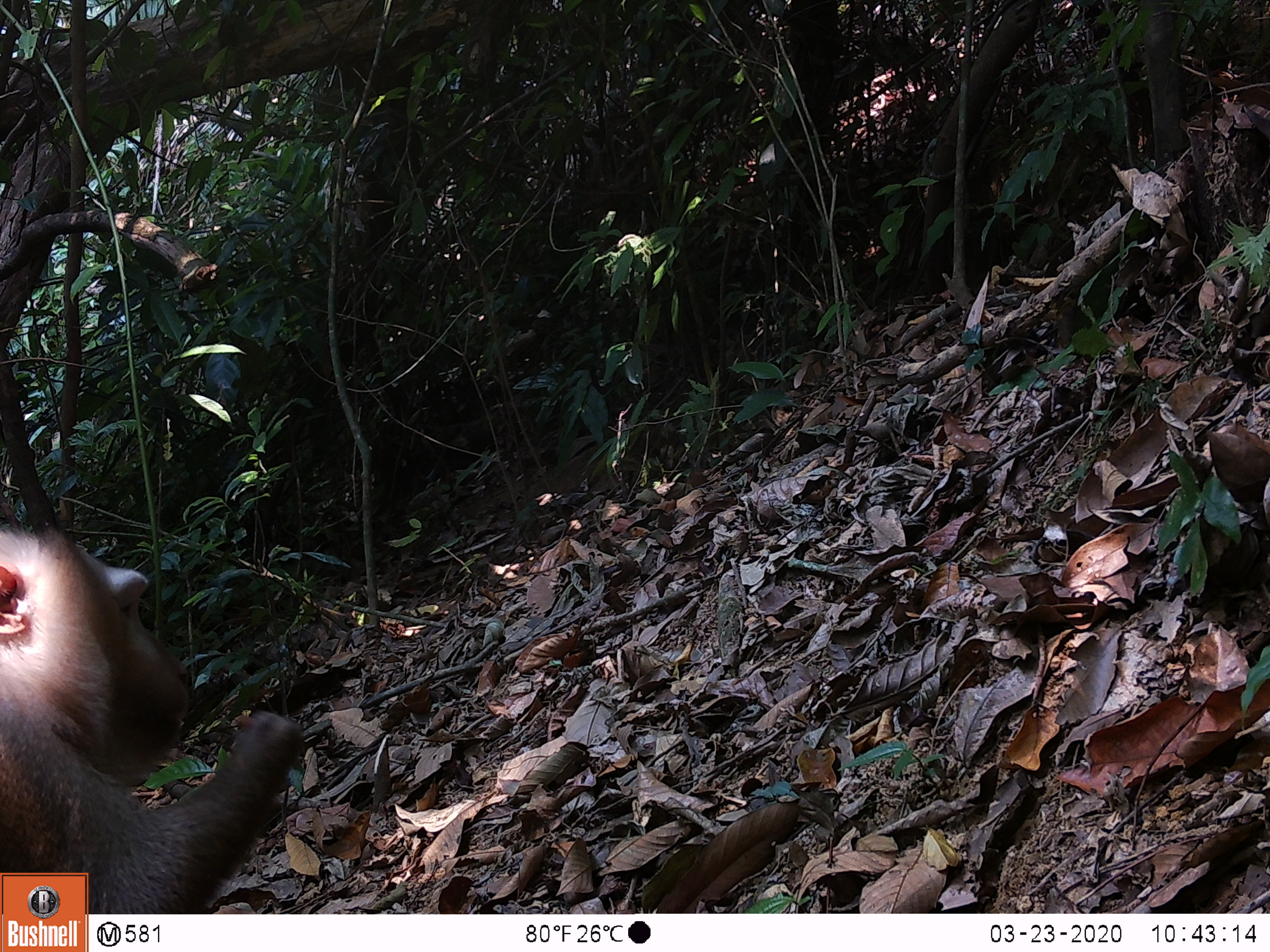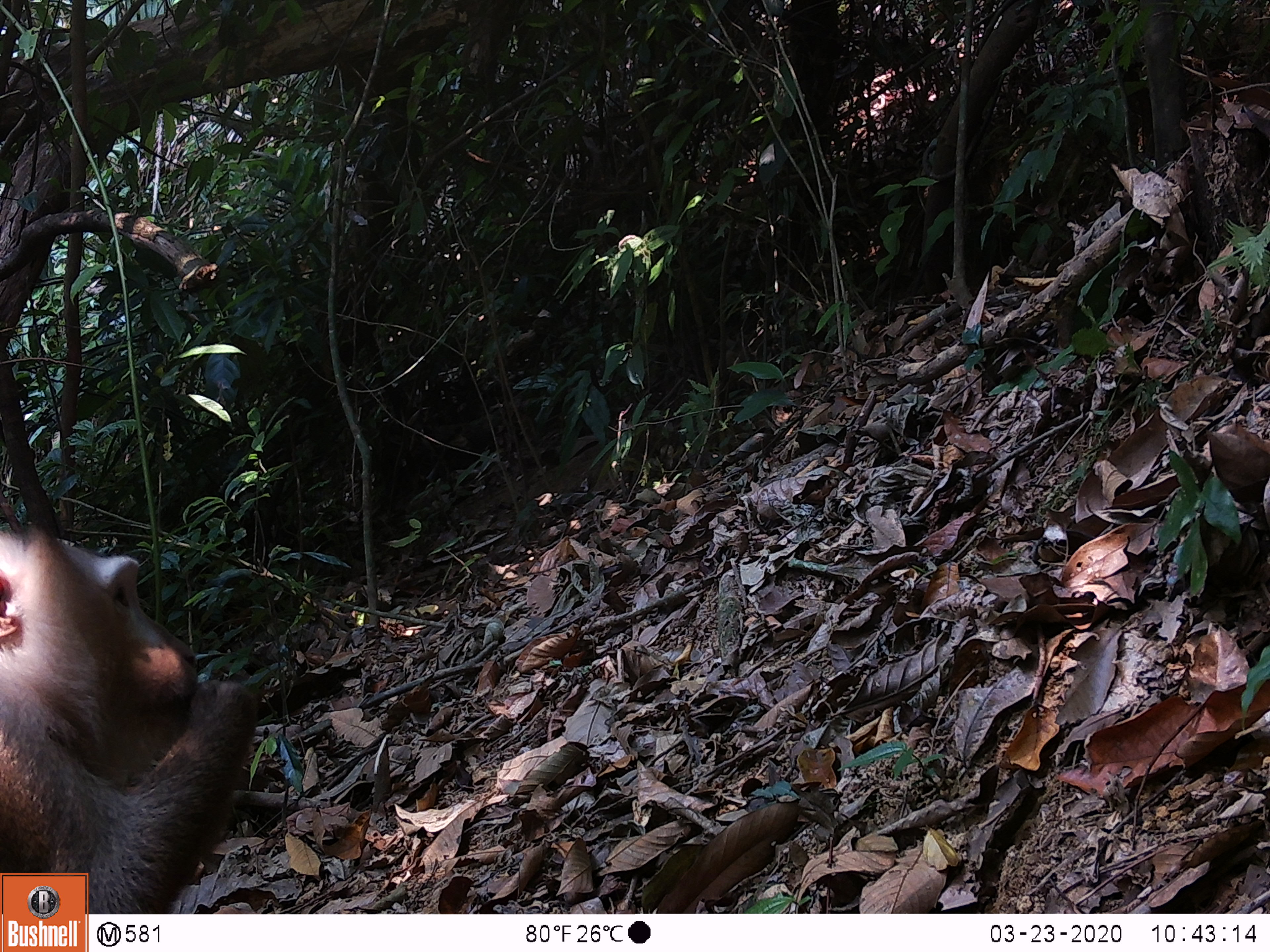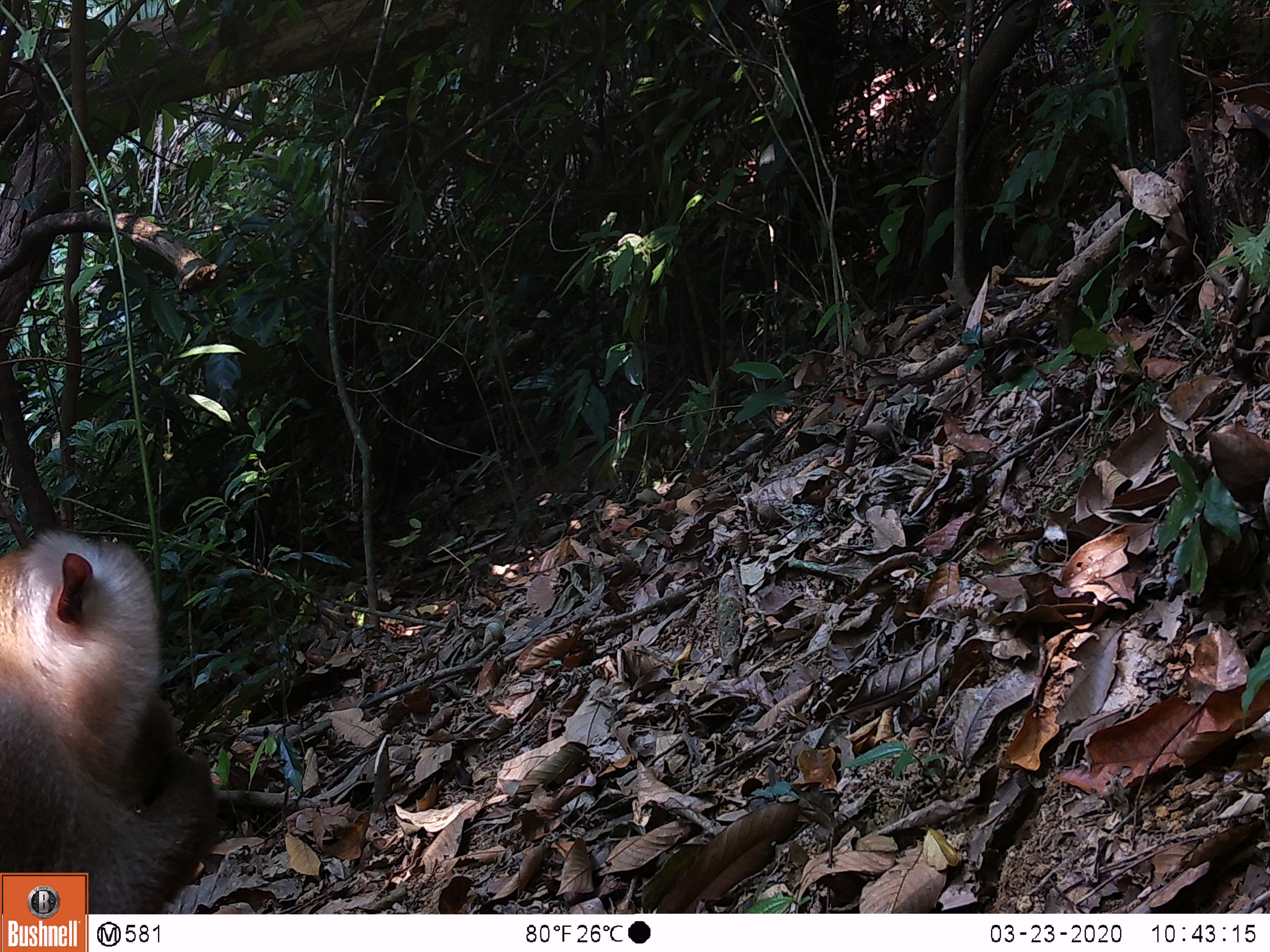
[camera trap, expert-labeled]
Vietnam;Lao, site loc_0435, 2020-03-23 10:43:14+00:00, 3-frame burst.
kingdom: Animalia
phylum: Chordata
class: Mammalia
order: Primates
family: Cercopithecidae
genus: Macaca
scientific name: Macaca nemestrina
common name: pig-tailed macaque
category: pig tailed macaque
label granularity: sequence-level